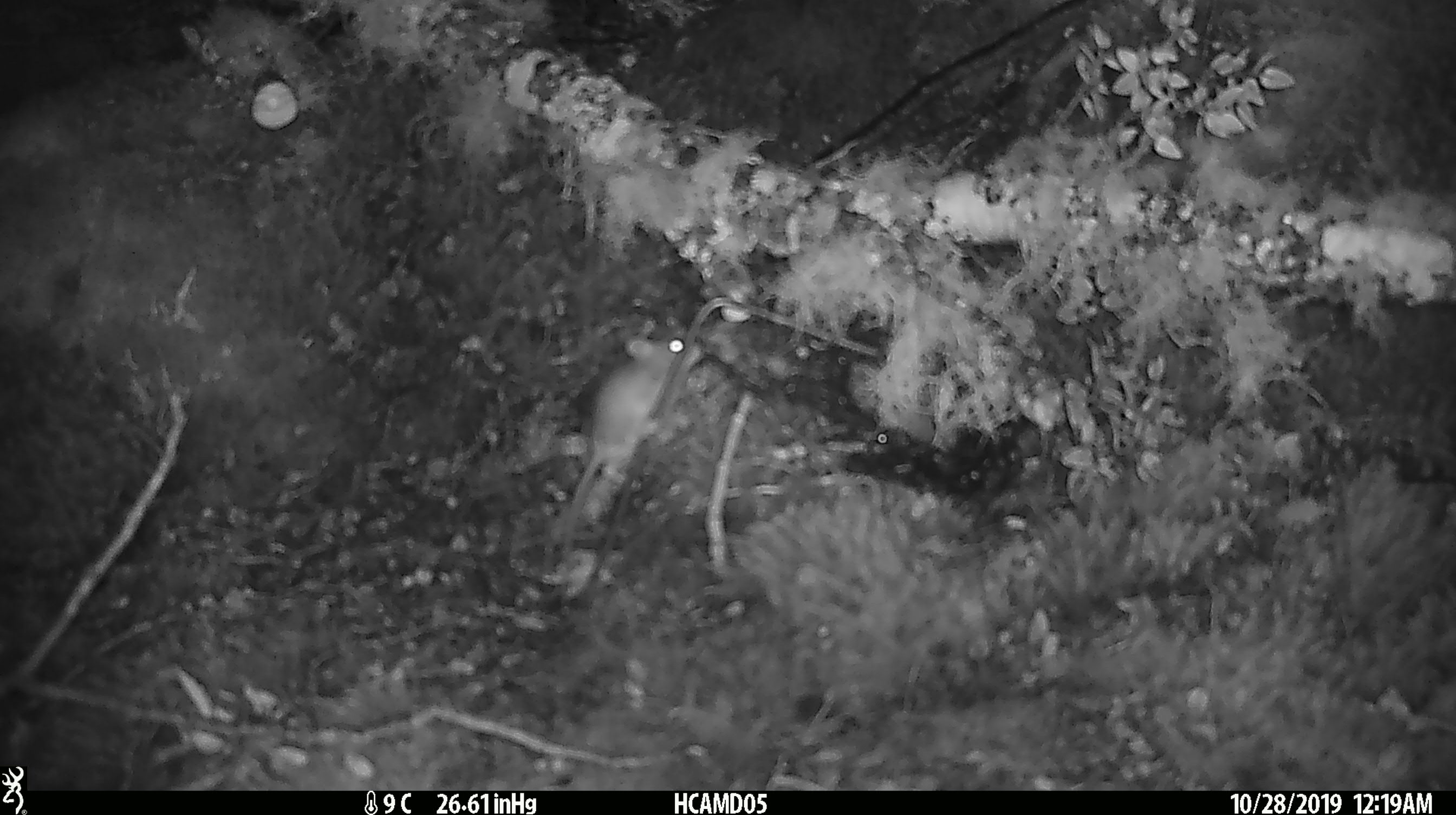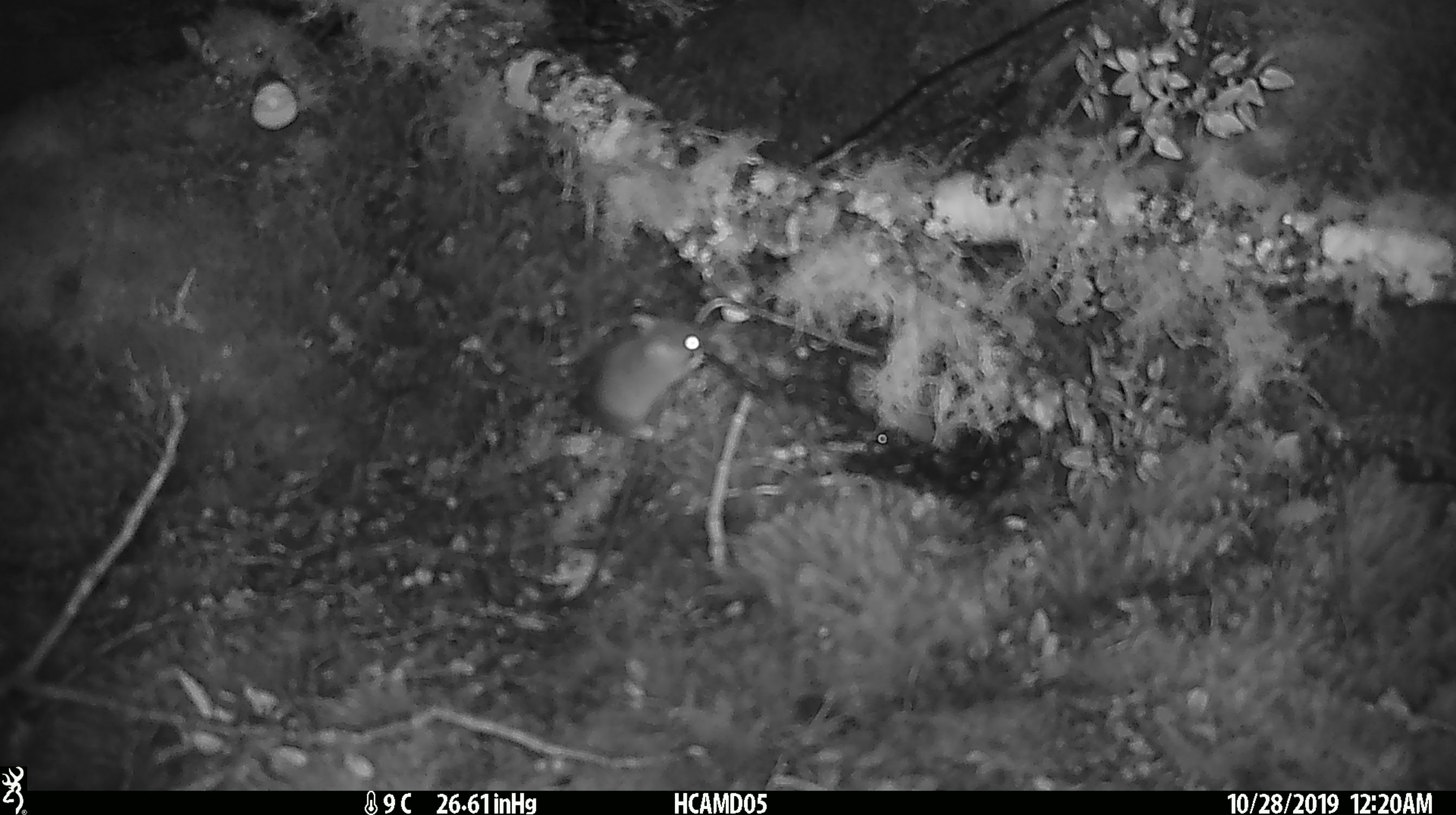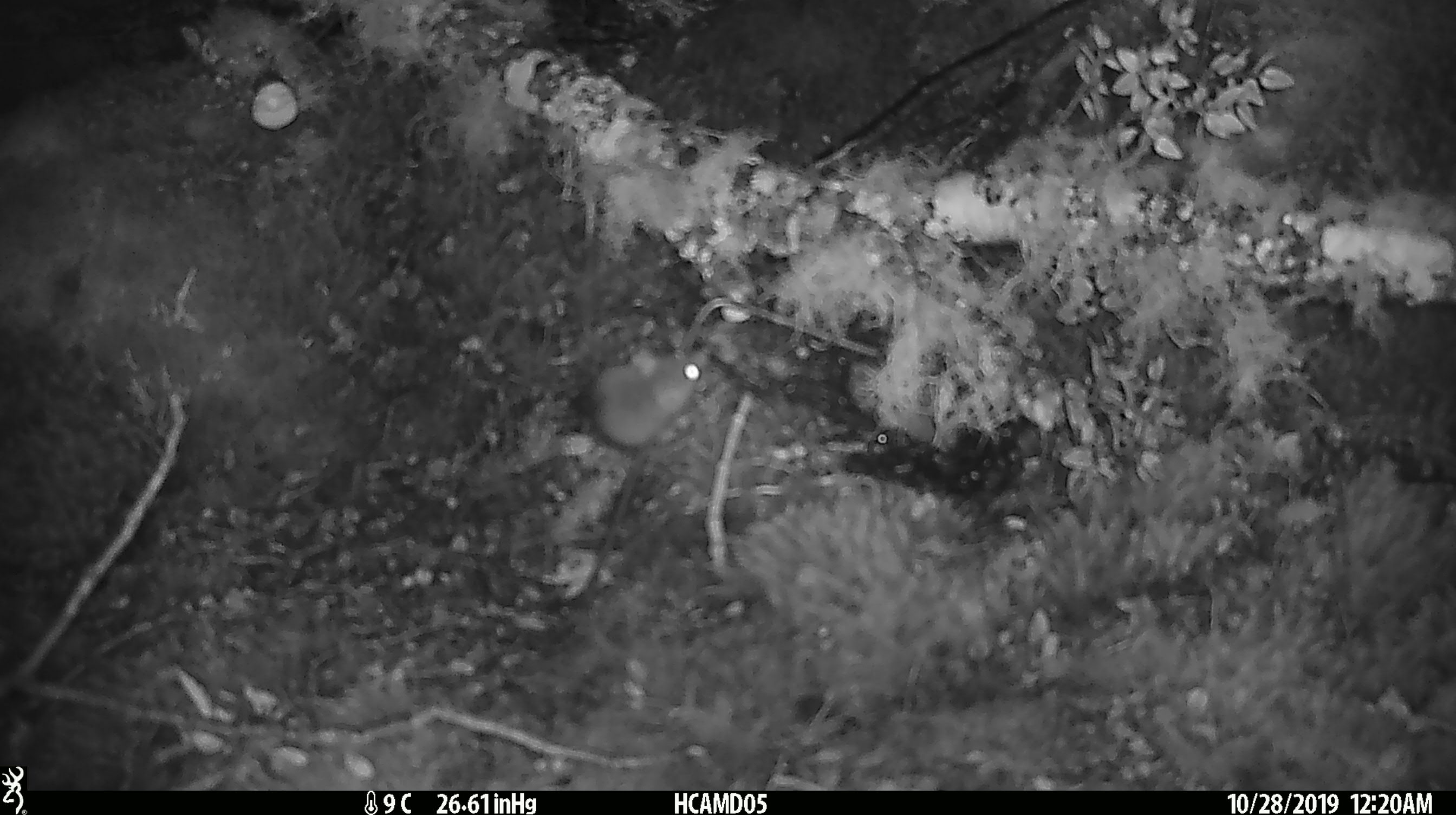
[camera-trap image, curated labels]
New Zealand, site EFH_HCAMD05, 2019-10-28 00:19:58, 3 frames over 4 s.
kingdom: Animalia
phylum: Chordata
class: Mammalia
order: Rodentia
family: Muridae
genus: Mus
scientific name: Mus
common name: mouse